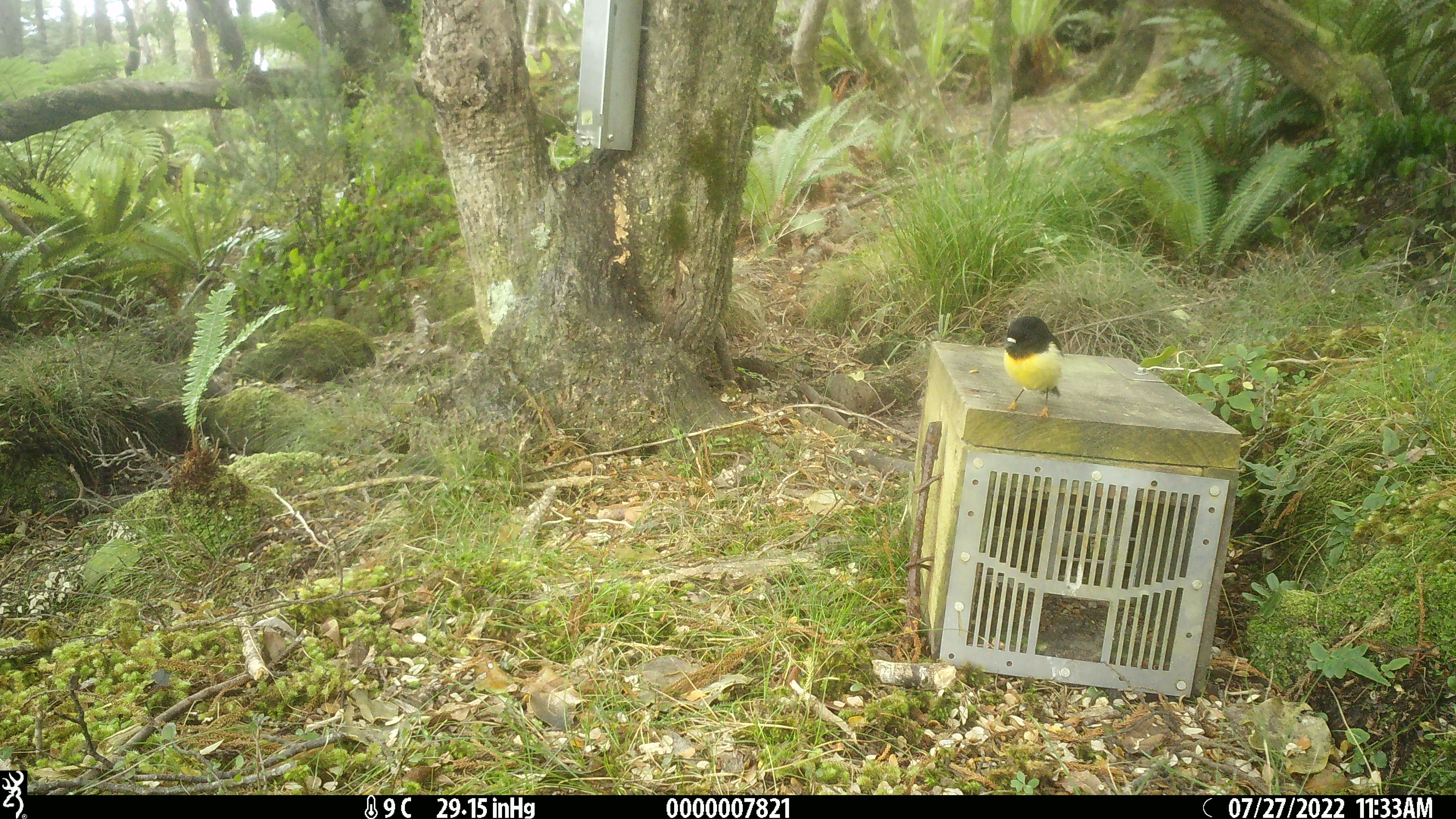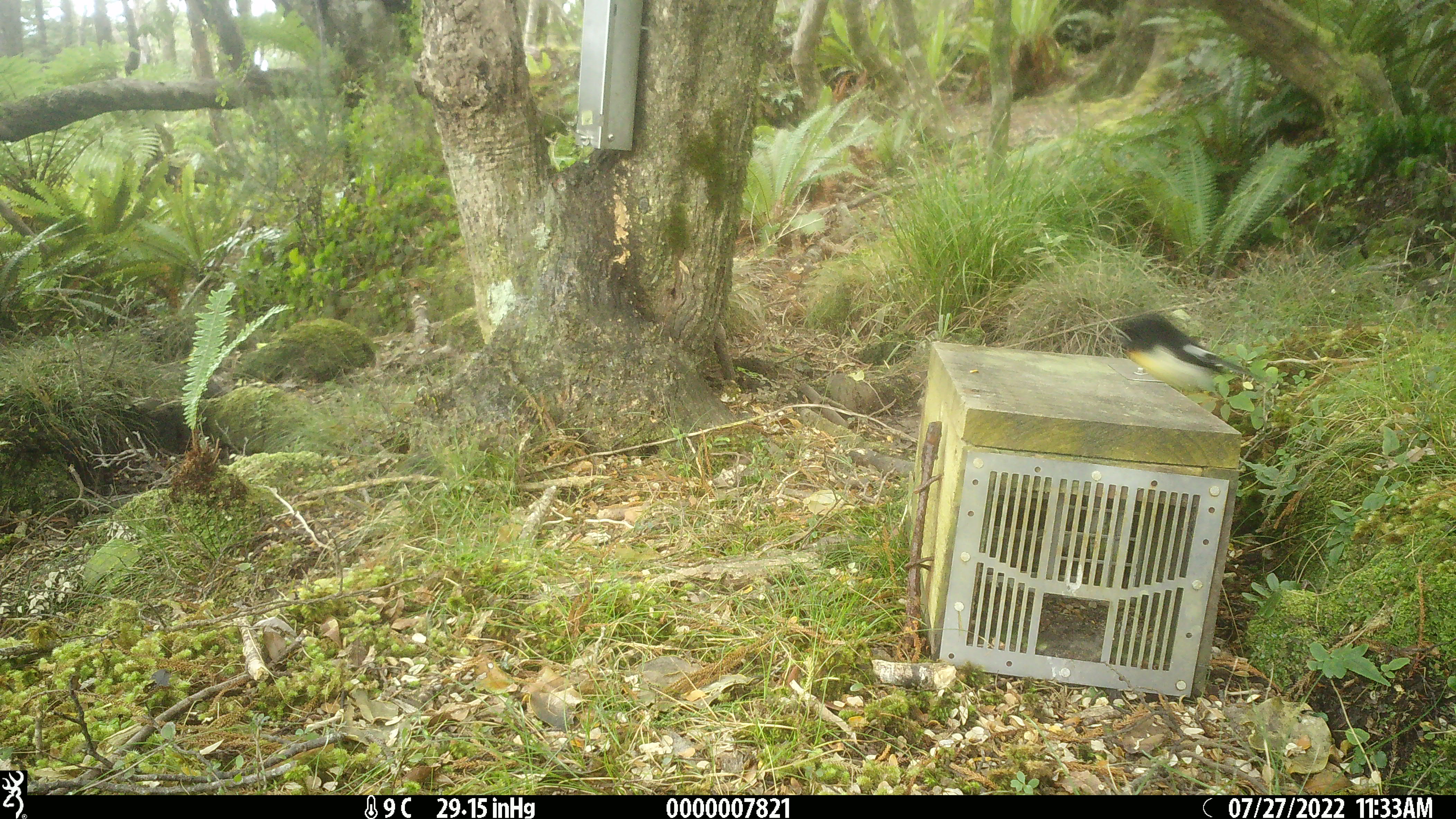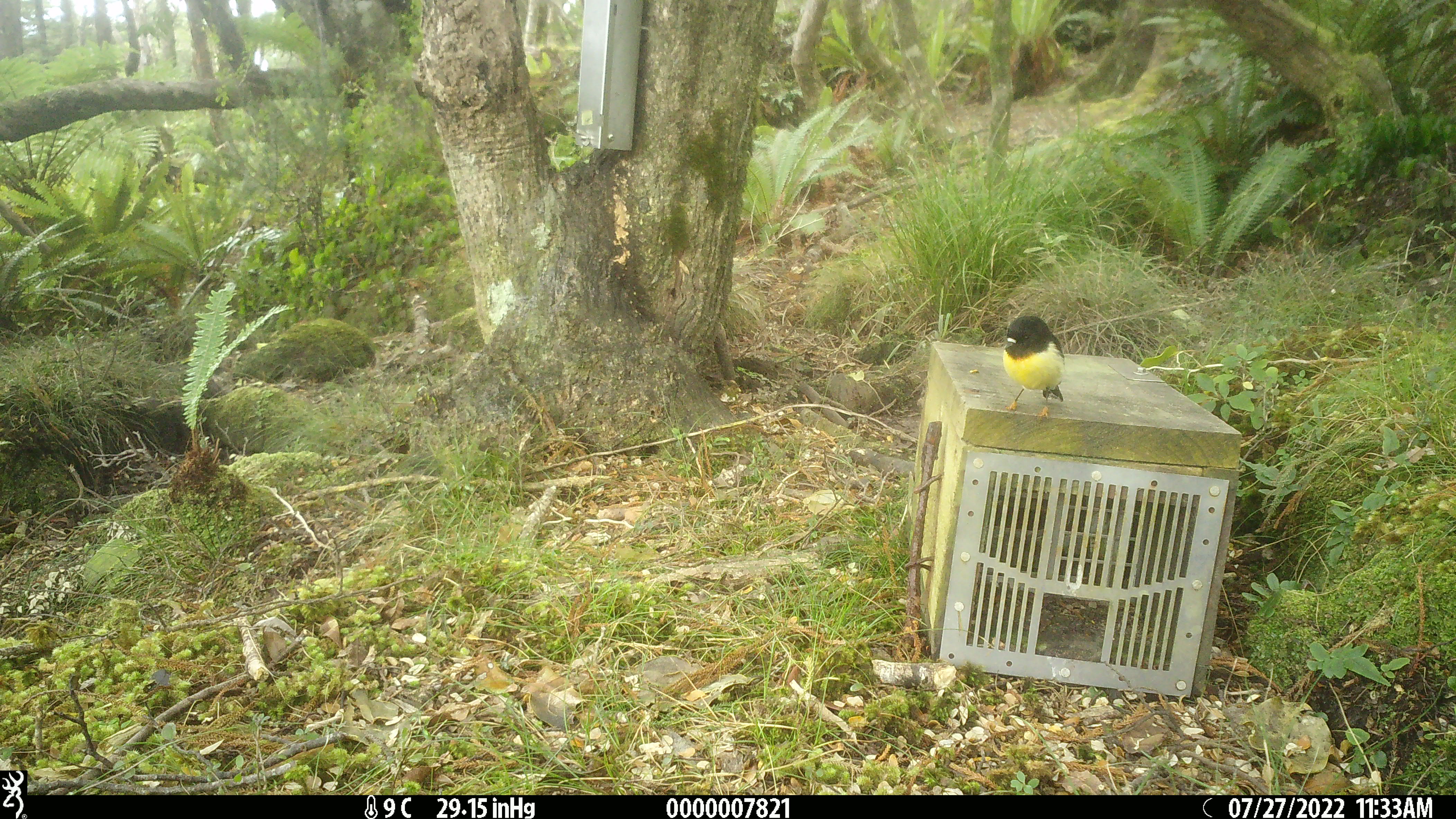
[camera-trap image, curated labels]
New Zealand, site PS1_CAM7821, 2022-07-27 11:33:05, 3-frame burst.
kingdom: Animalia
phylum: Chordata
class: Aves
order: Passeriformes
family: Petroicidae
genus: Petroica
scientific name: Petroica macrocephala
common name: tomtit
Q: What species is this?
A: Tomtit (Petroica macrocephala).